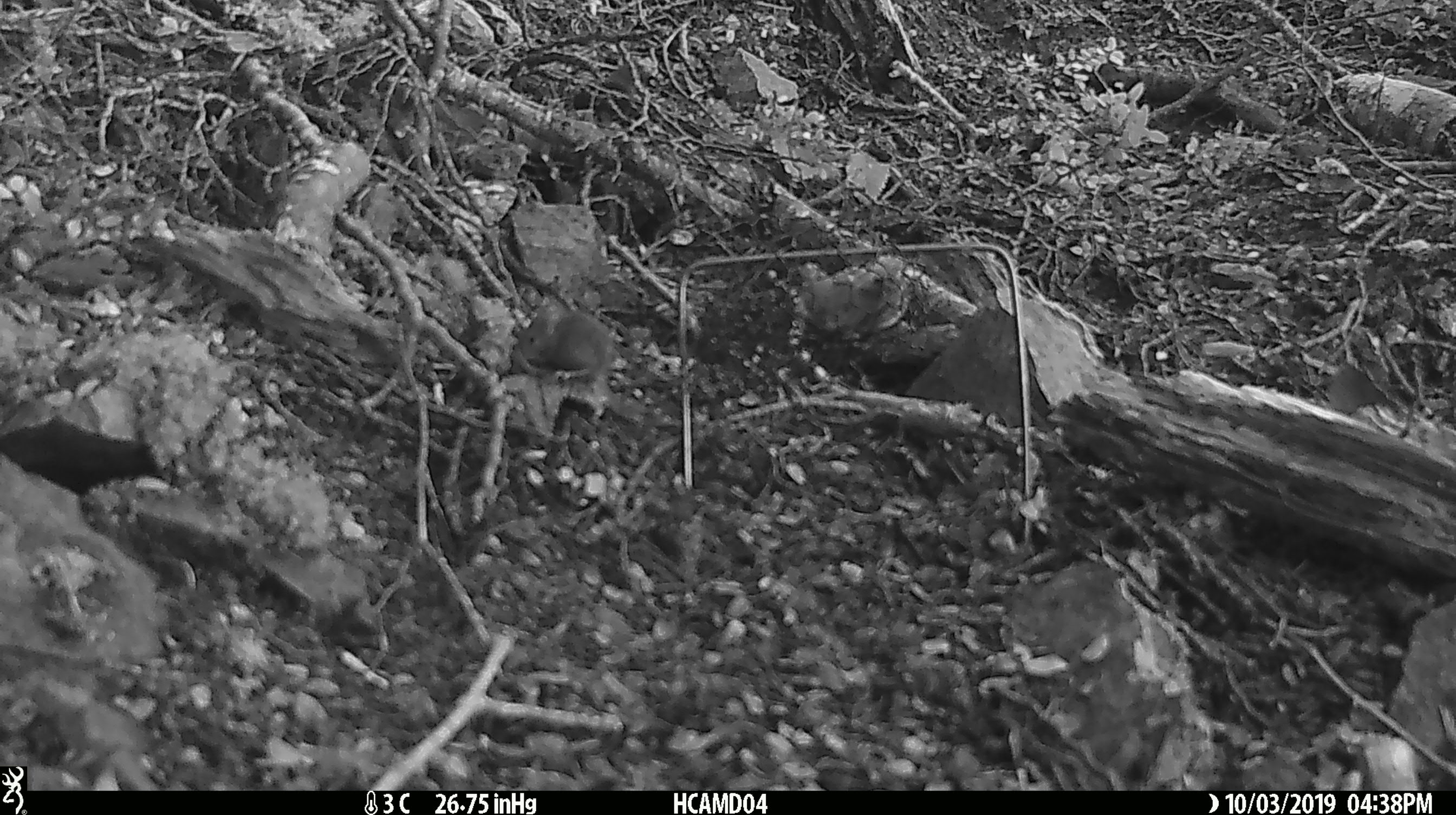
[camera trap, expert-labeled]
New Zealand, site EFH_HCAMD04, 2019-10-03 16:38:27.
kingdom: Animalia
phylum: Chordata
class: Mammalia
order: Rodentia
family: Muridae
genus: Mus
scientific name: Mus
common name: mouse